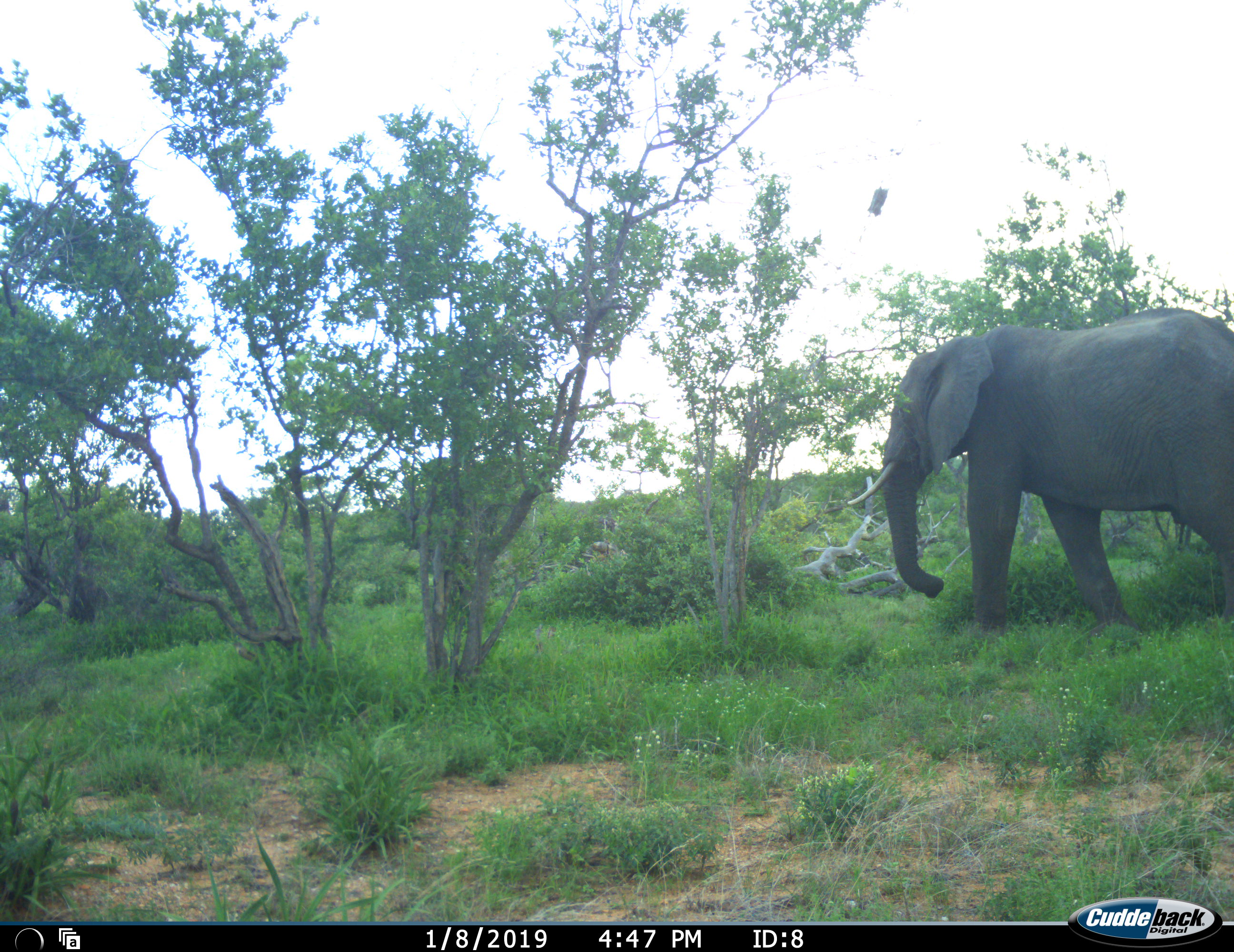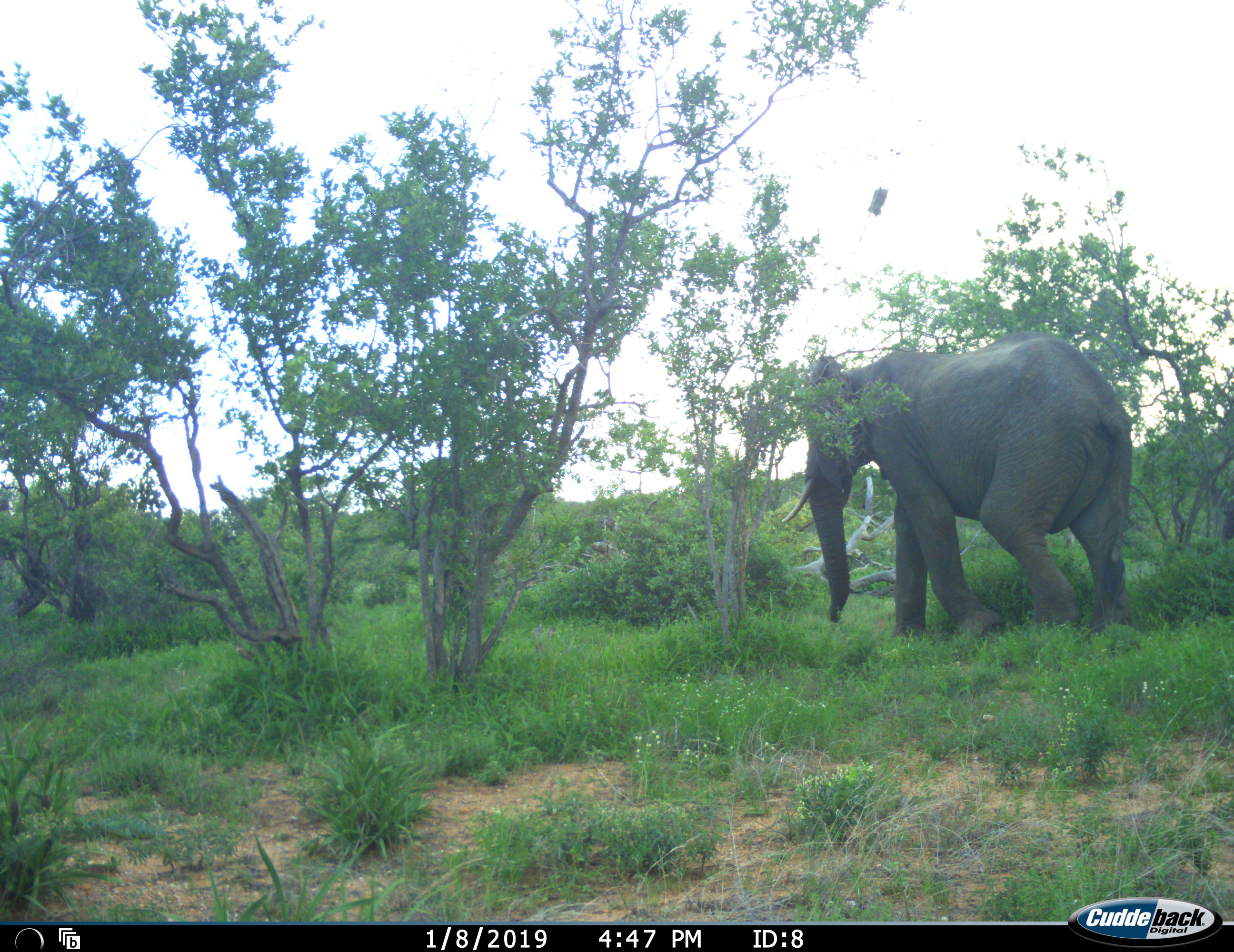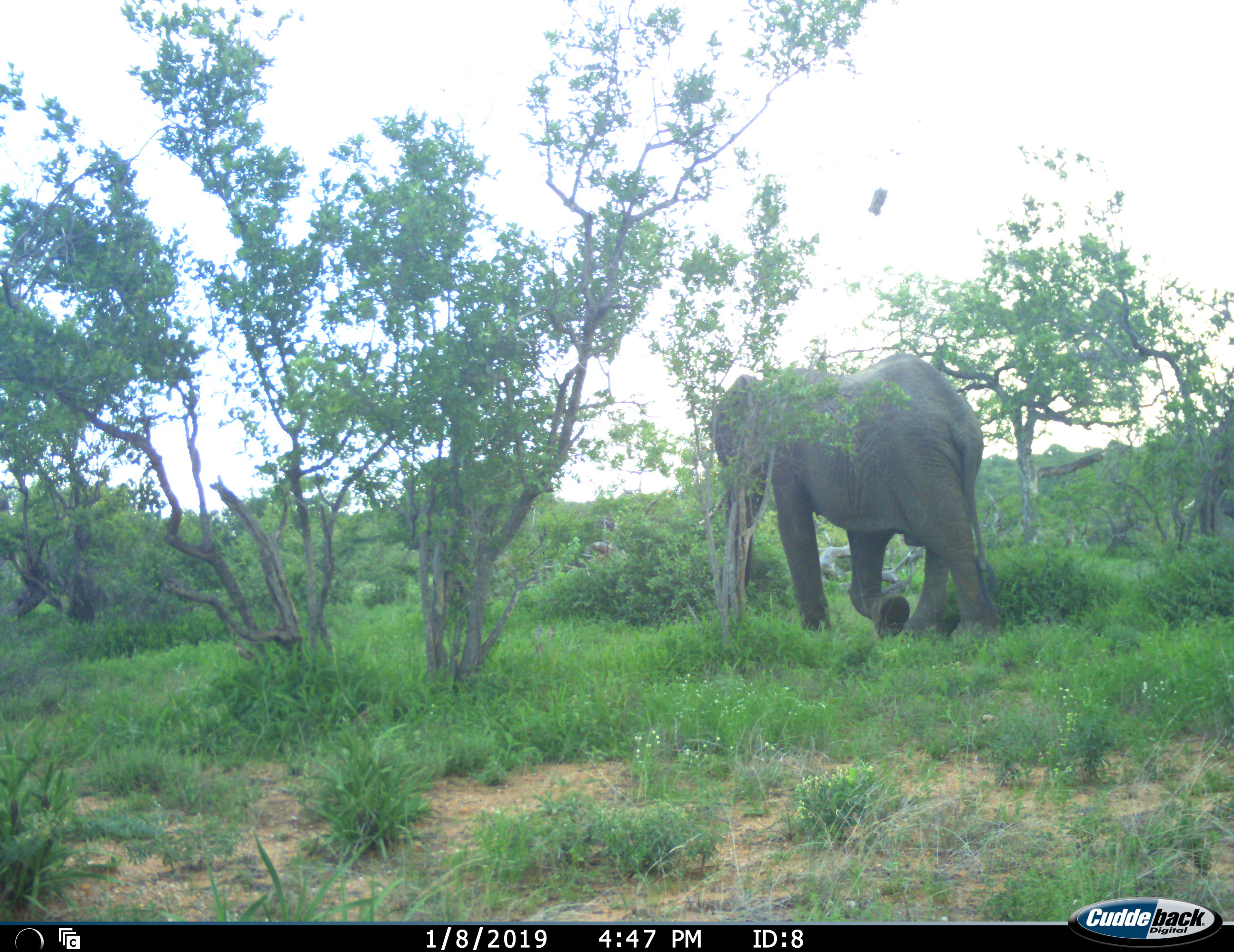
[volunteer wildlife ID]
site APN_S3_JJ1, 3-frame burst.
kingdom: Animalia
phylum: Chordata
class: Mammalia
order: Proboscidea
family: Elephantidae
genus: Loxodonta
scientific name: Loxodonta africana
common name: african bush elephant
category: elephant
Elephant (african bush elephant) (Loxodonta africana), count 1. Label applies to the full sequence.